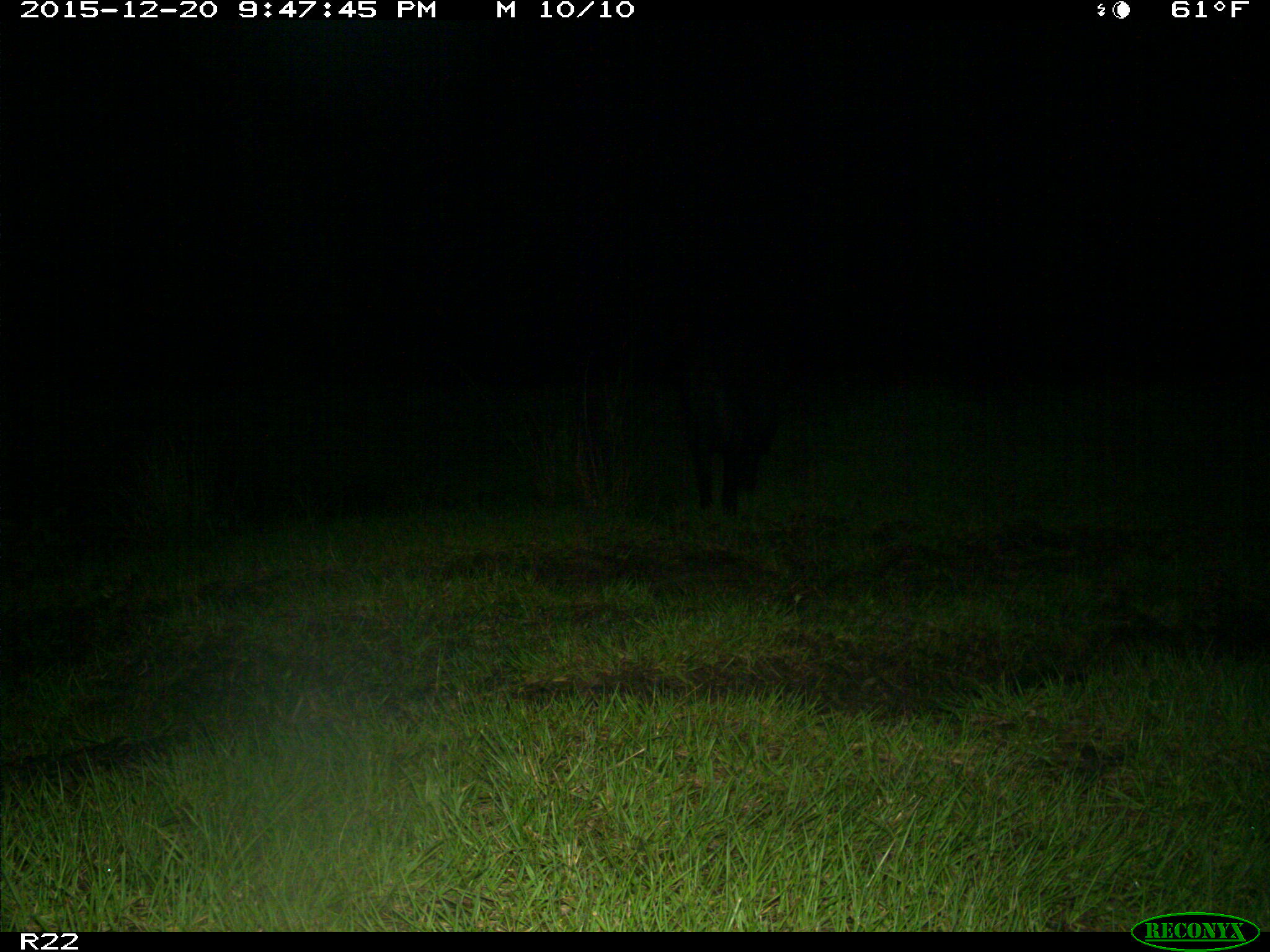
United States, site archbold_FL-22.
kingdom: Animalia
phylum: Chordata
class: Mammalia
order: Artiodactyla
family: Suidae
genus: Sus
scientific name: Sus scrofa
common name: wild boar